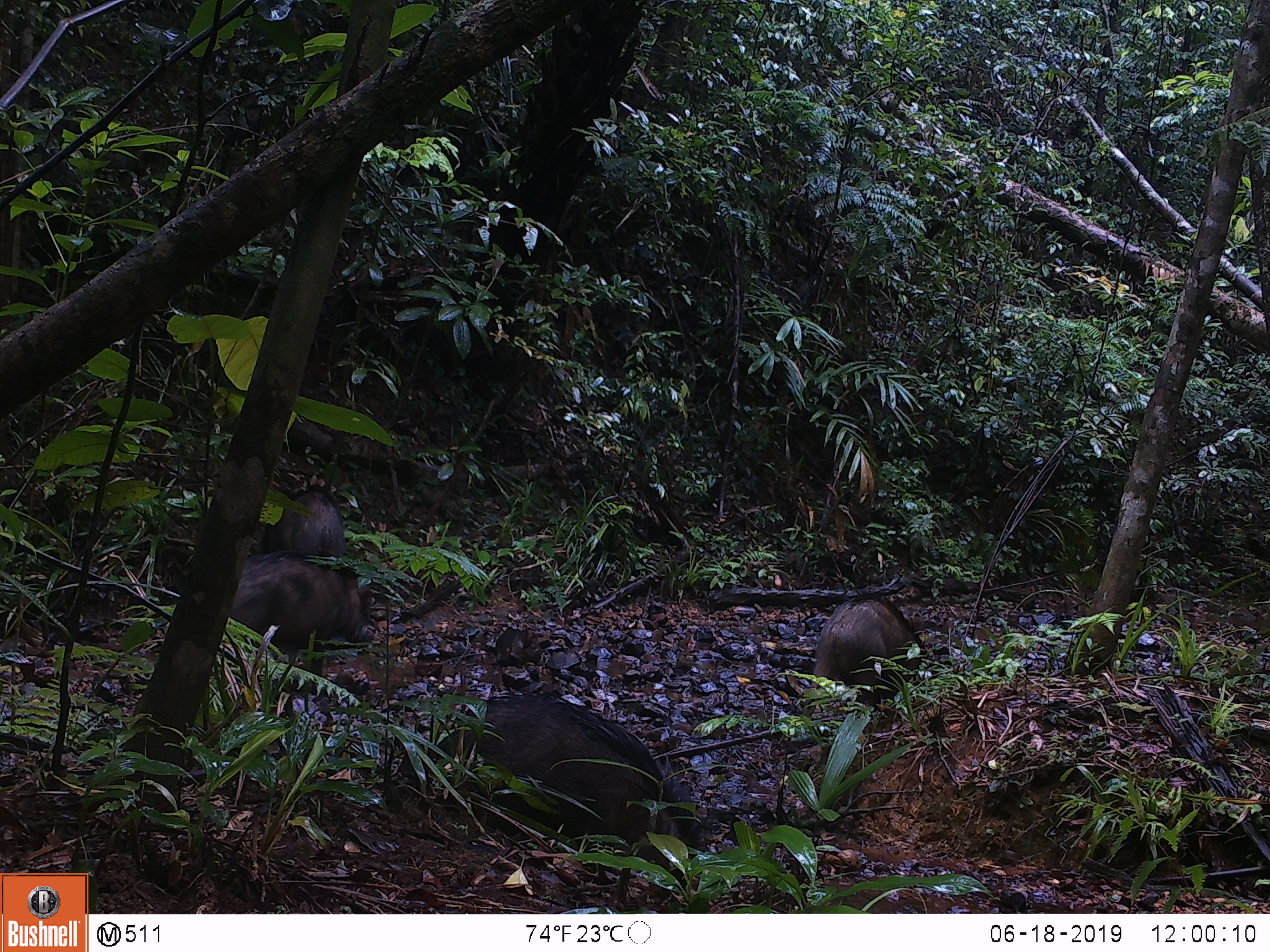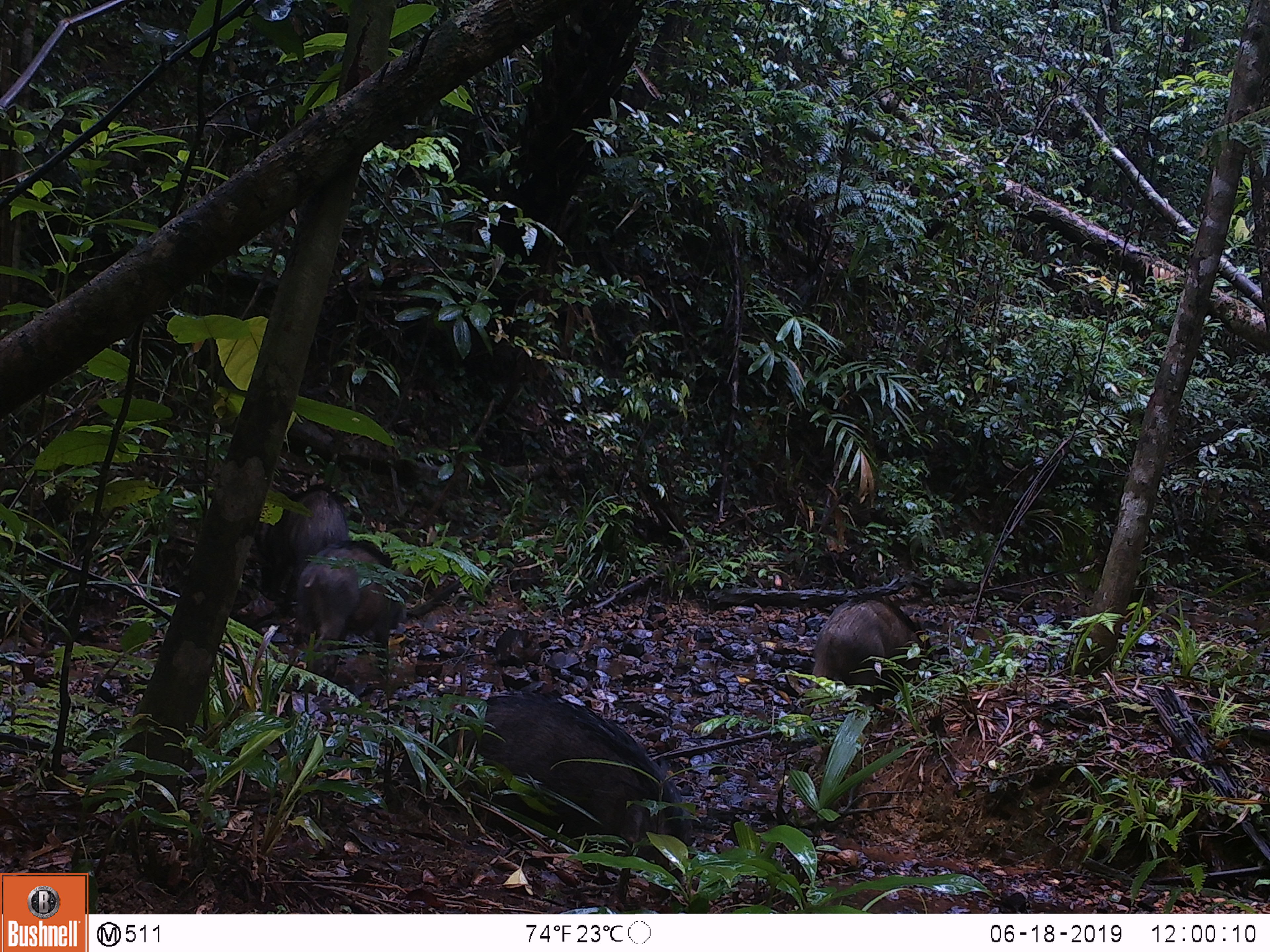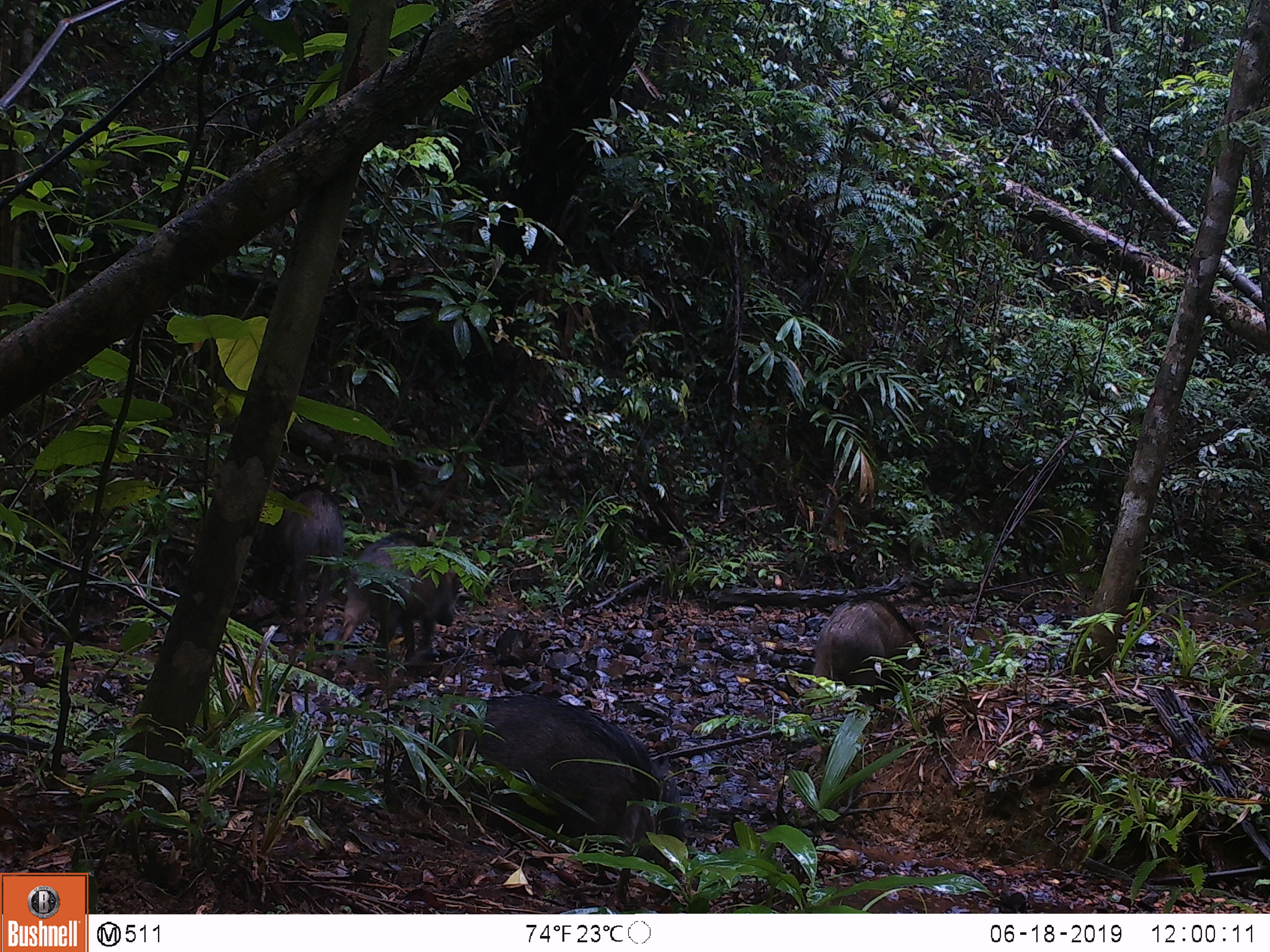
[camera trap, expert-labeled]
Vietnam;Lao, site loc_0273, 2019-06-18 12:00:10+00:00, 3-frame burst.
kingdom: Animalia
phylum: Chordata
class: Mammalia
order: Artiodactyla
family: Suidae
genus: Sus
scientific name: Sus scrofa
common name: eurasian wild pig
Eurasian wild pig (Sus scrofa). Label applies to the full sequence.